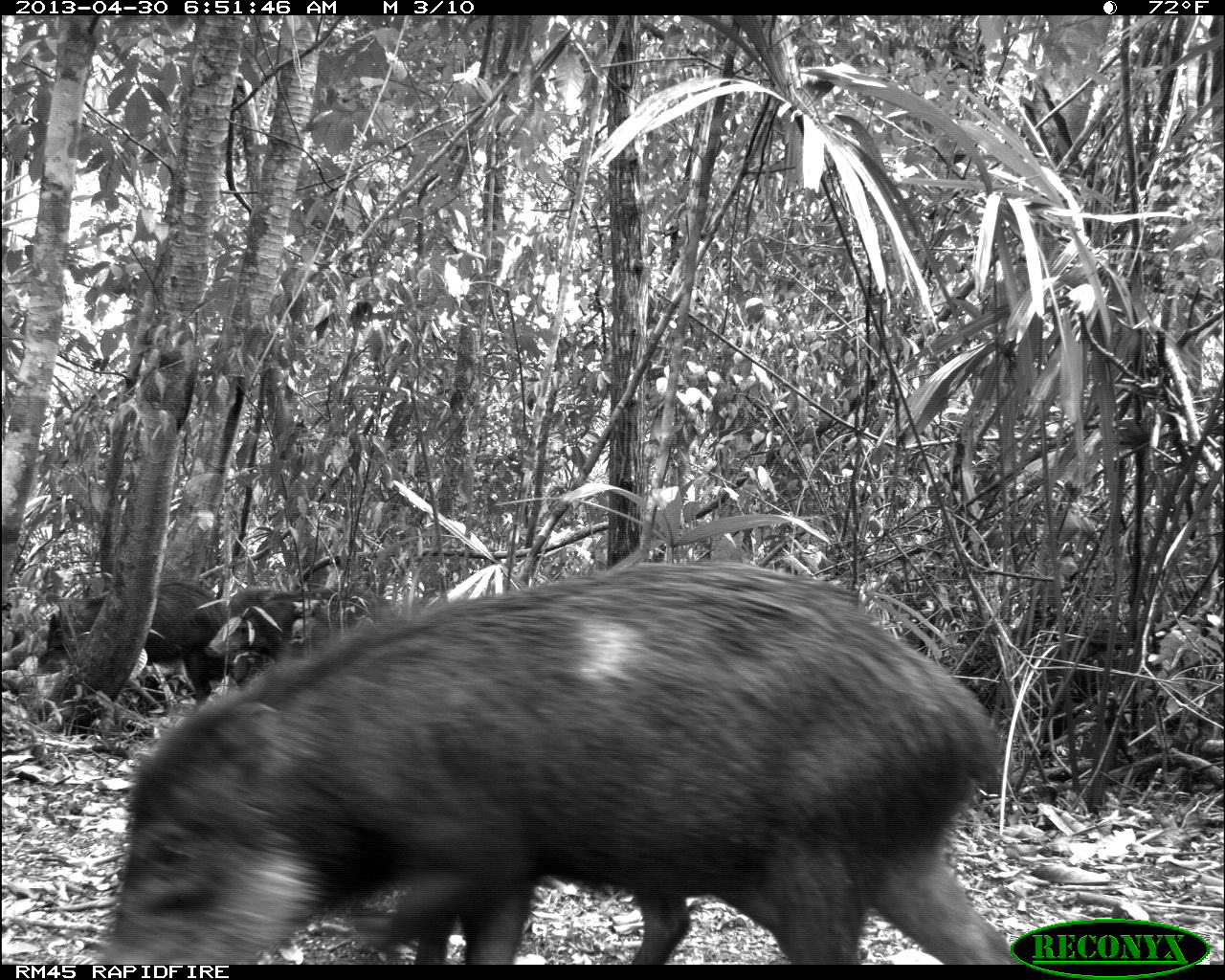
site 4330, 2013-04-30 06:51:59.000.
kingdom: Animalia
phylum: Chordata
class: Mammalia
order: Artiodactyla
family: Tayassuidae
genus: Tayassu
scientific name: Tayassu pecari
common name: white-lipped peccary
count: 5